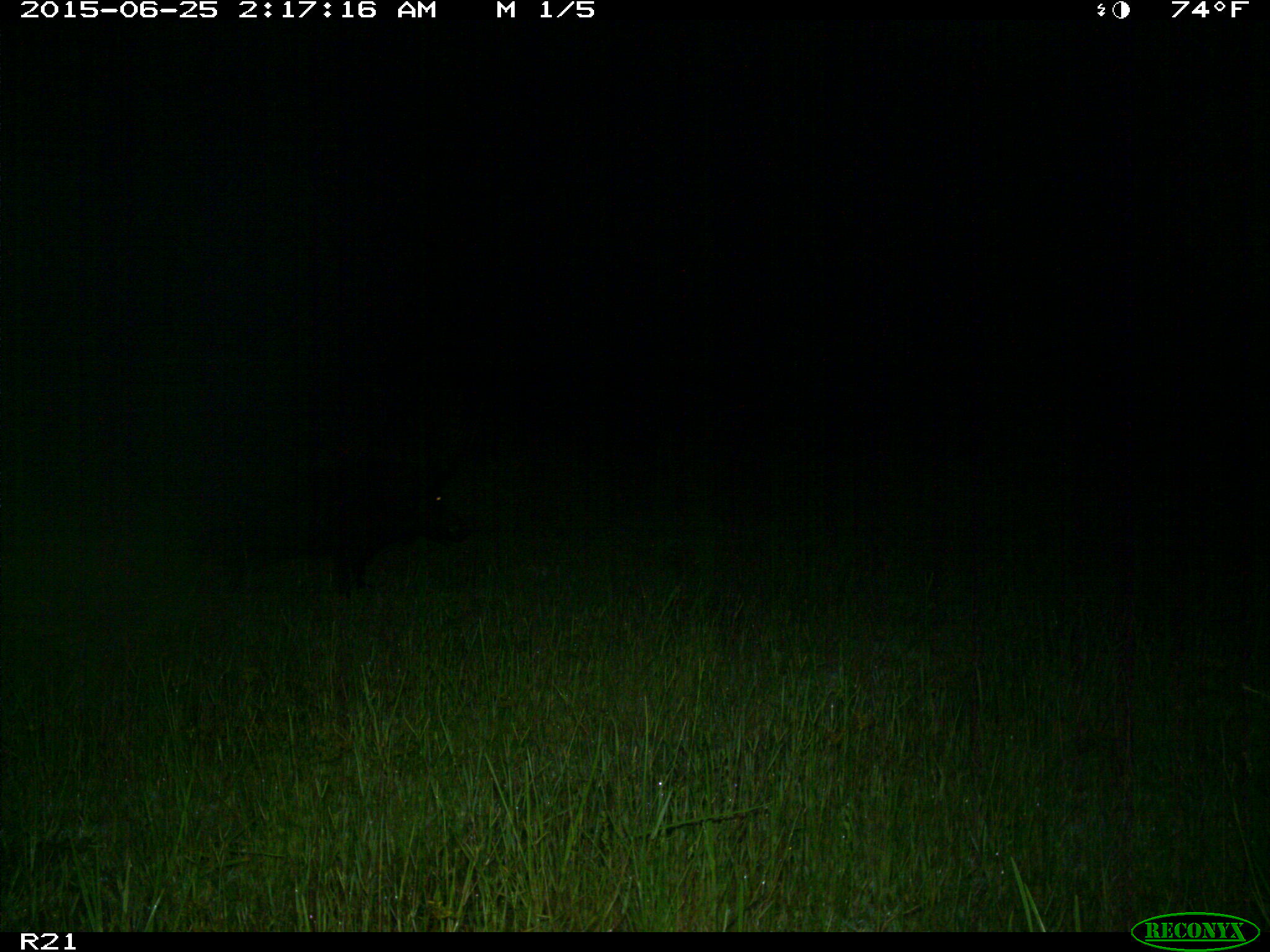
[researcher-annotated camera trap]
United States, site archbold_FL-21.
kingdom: Animalia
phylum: Chordata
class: Mammalia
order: Artiodactyla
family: Suidae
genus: Sus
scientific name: Sus scrofa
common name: wild boar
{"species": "Sus scrofa (wild boar)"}